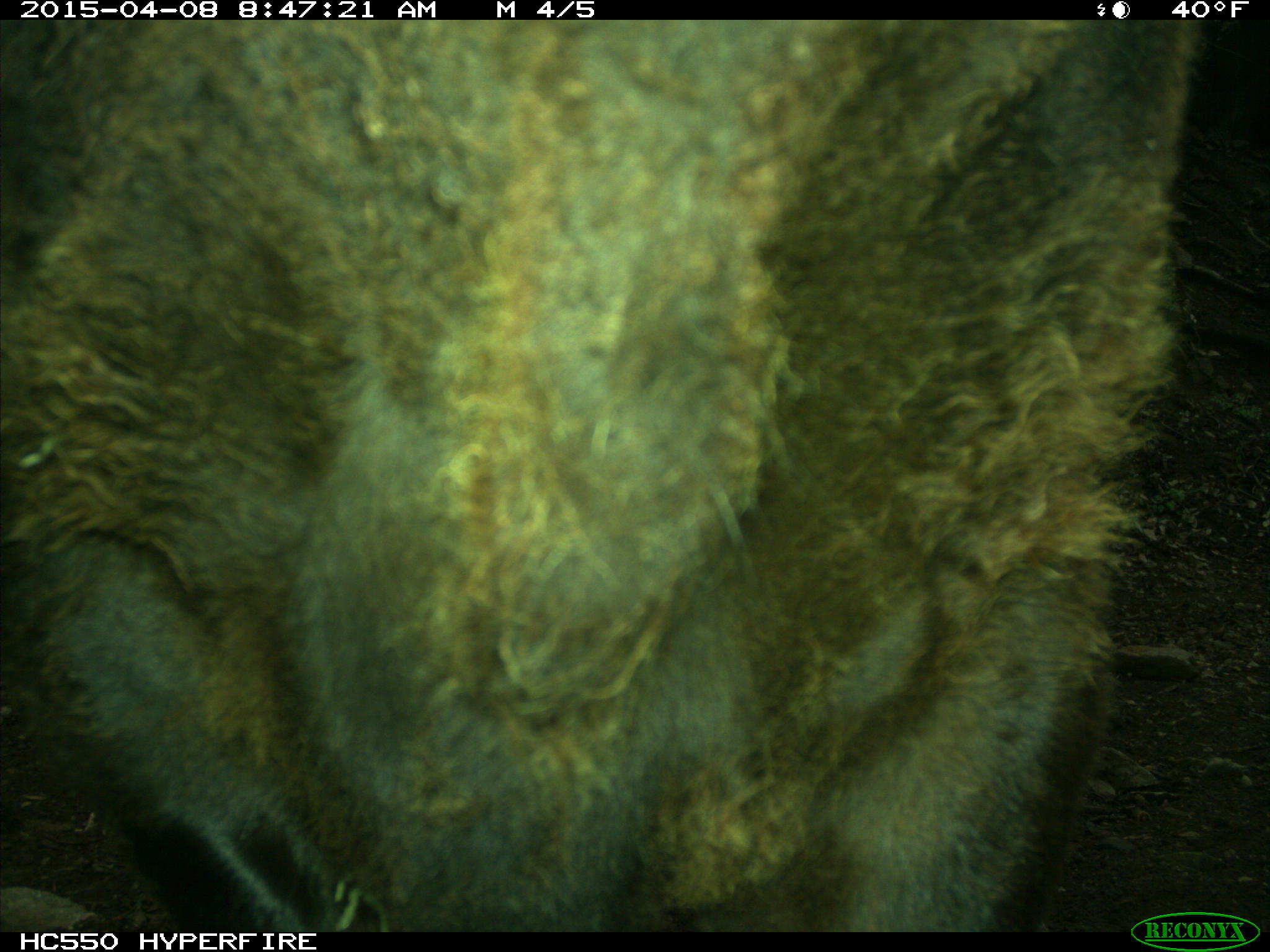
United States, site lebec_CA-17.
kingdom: Animalia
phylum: Chordata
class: Mammalia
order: Artiodactyla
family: Bovidae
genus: Bos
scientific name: Bos taurus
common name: domestic cow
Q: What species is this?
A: Bos taurus (domestic cow).